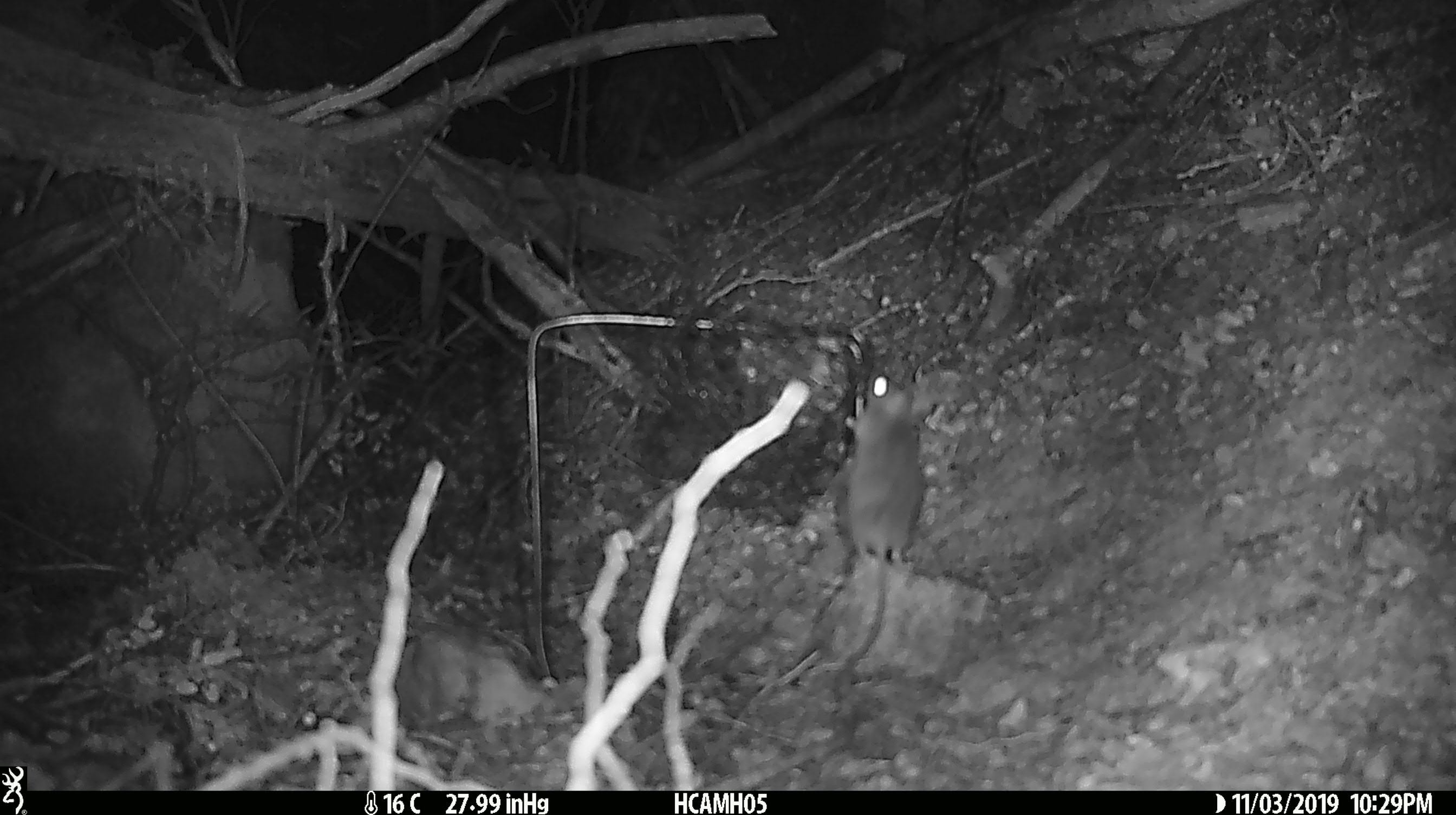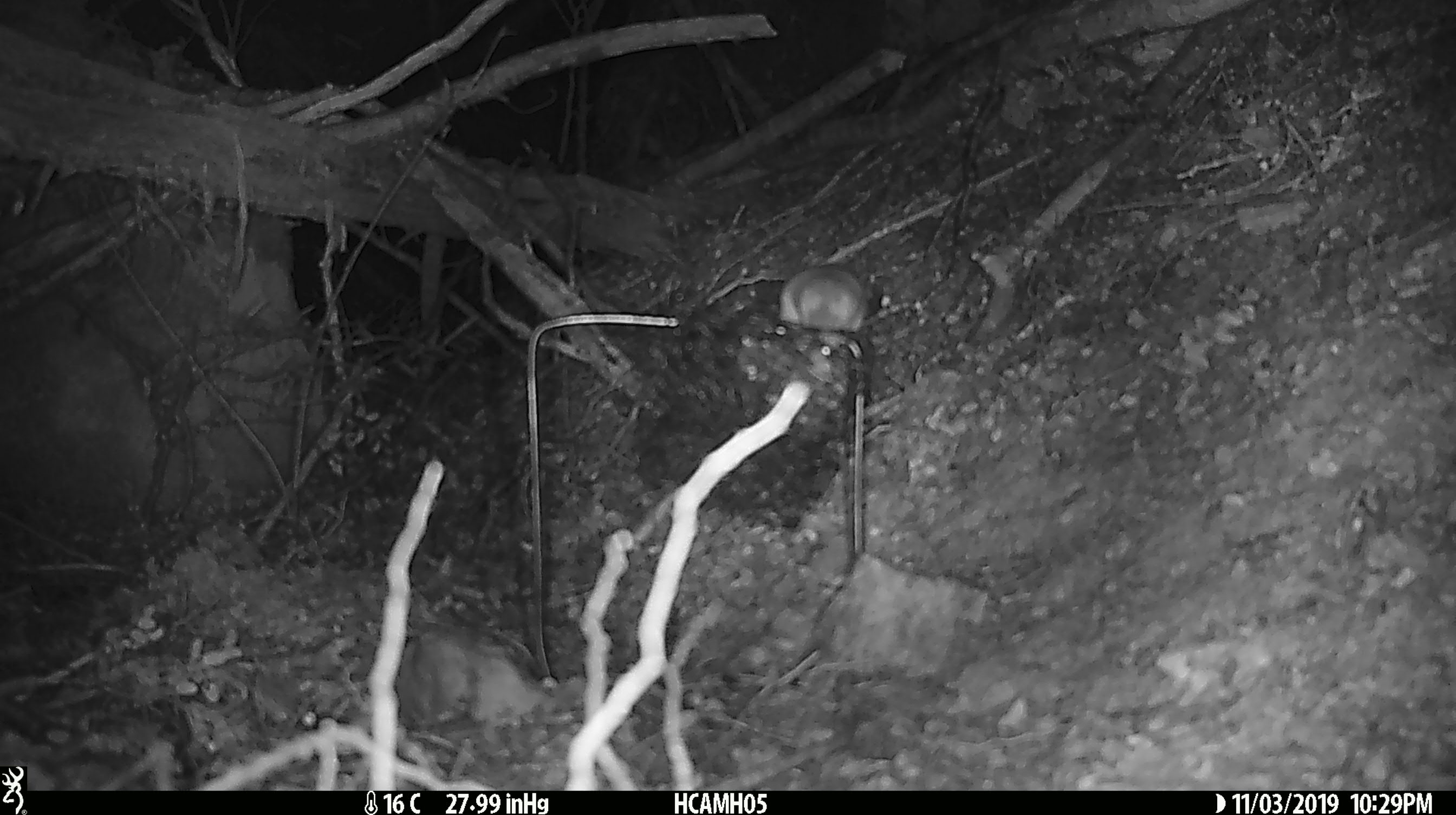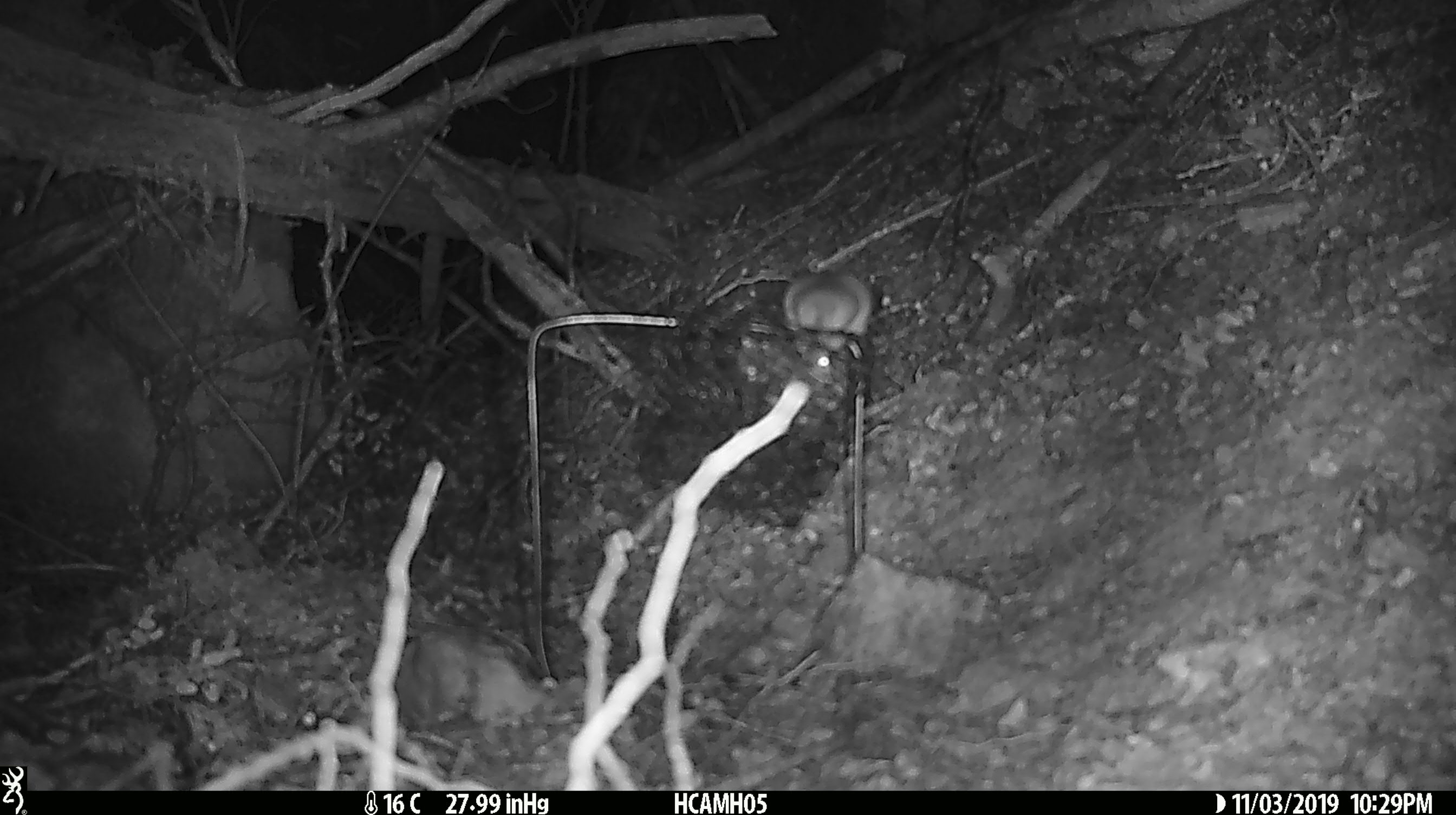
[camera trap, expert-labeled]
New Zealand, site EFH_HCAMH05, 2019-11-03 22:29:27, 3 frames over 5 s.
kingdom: Animalia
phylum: Chordata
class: Mammalia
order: Rodentia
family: Muridae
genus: Mus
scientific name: Mus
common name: mouse